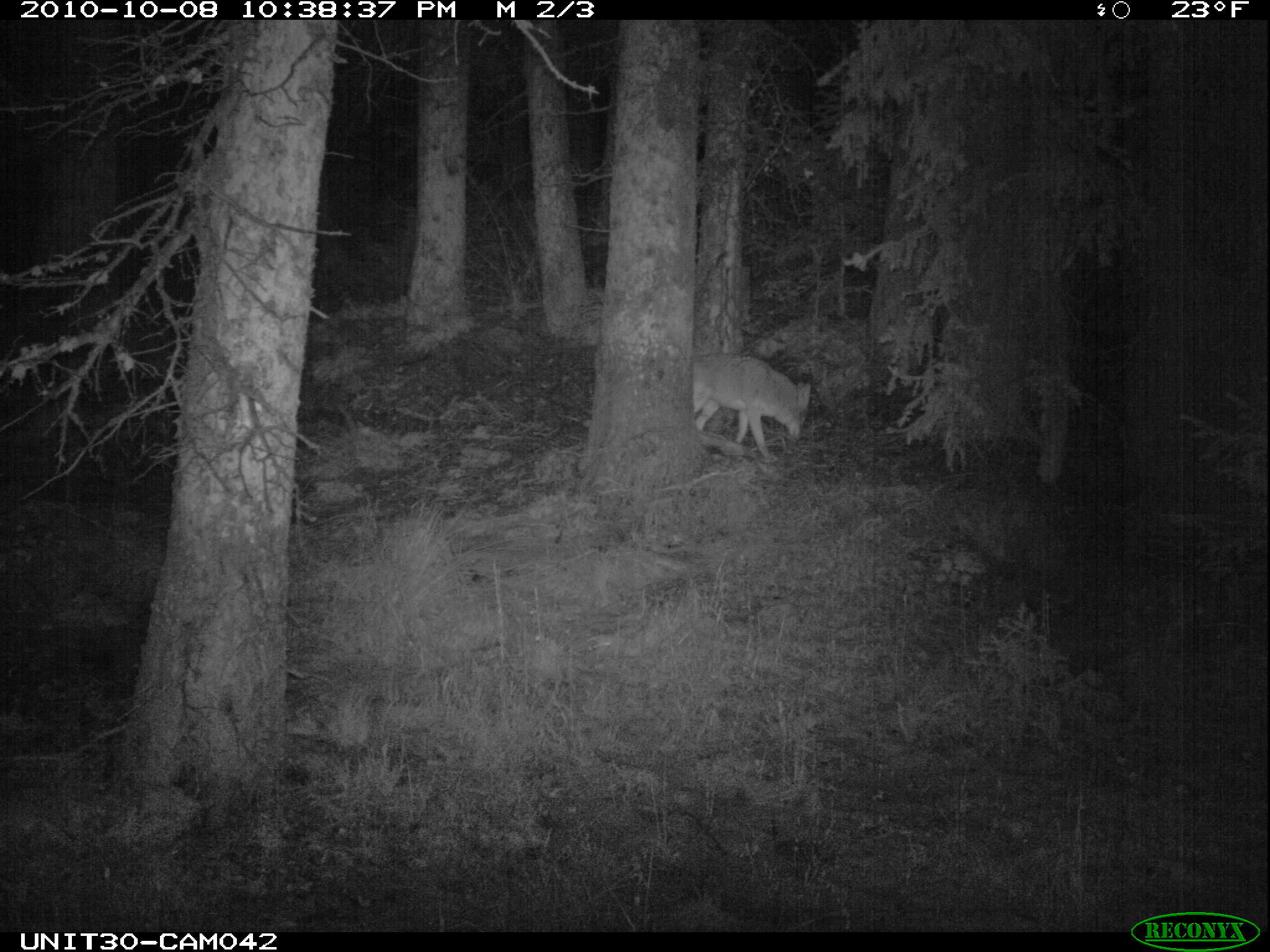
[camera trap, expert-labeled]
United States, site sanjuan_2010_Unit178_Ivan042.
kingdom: Animalia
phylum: Chordata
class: Mammalia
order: Carnivora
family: Canidae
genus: Canis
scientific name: Canis latrans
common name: coyote